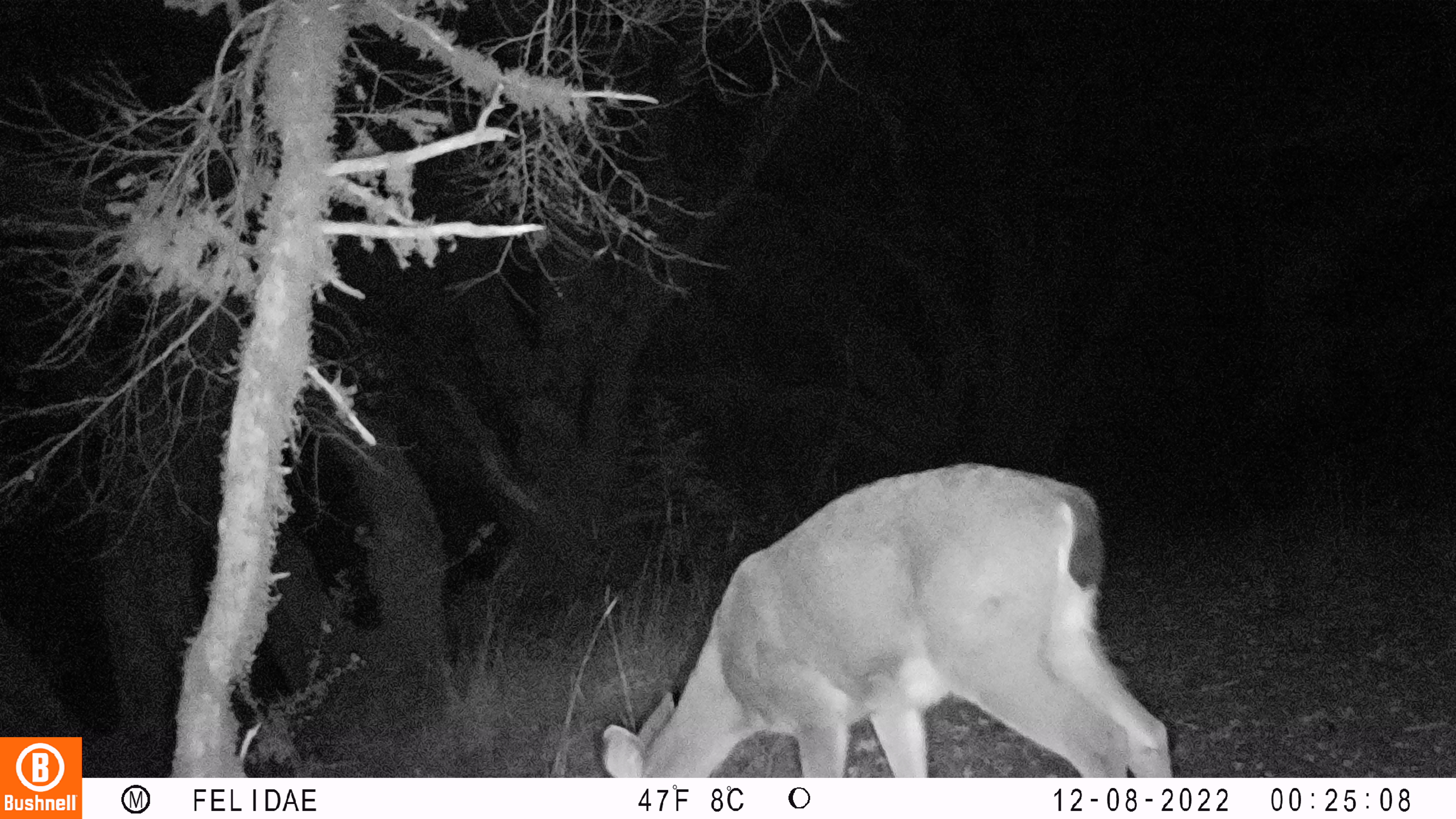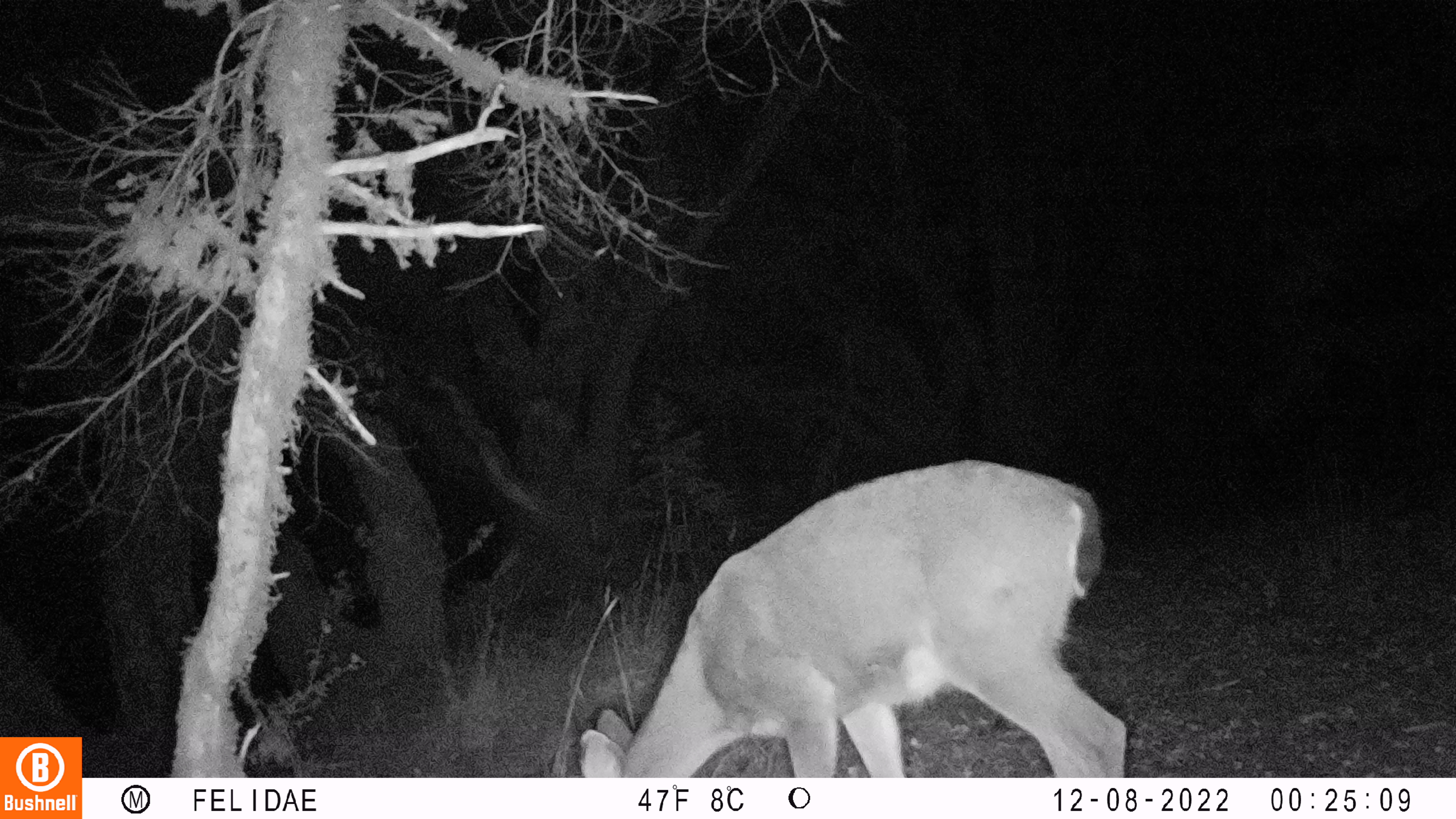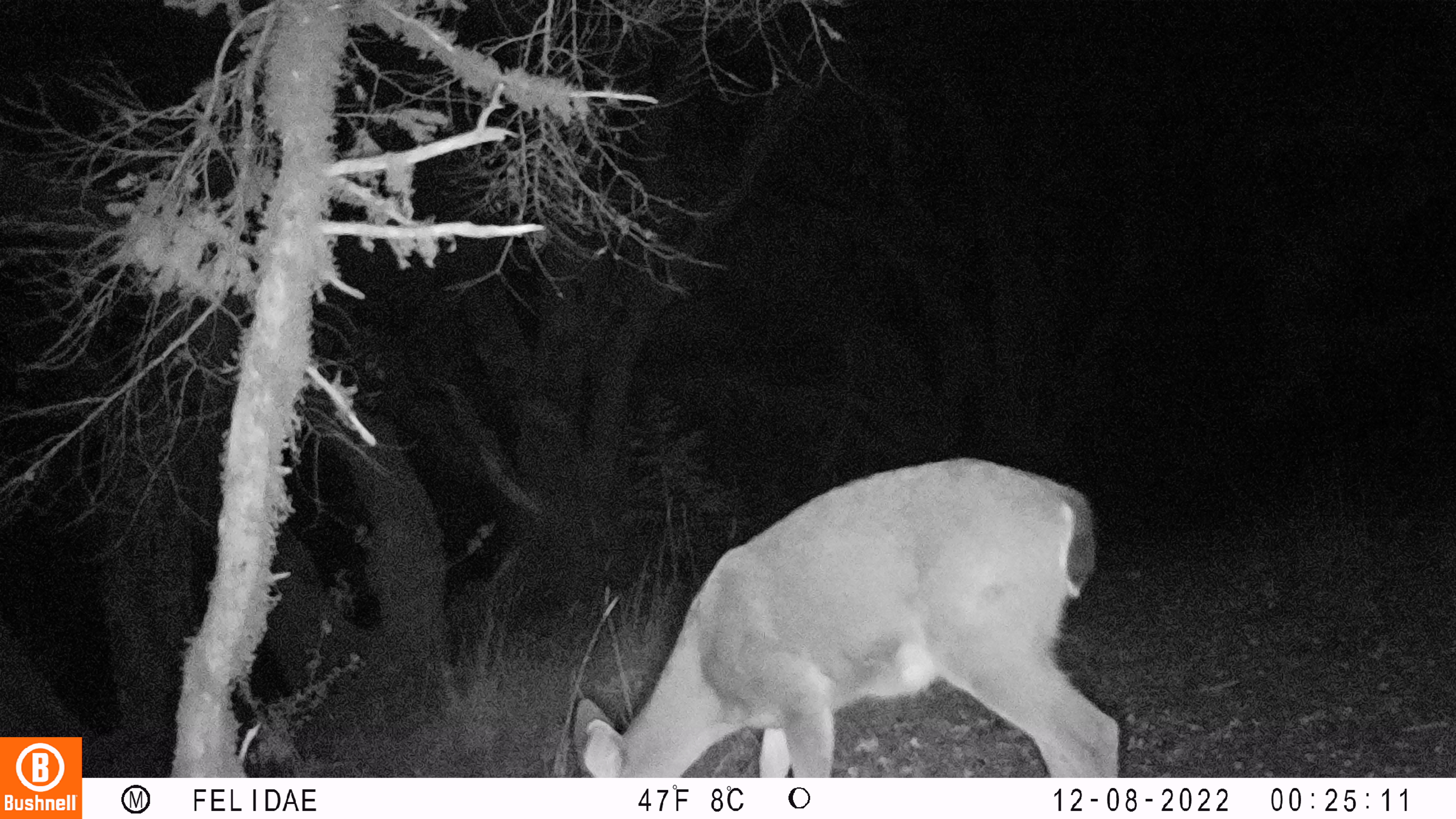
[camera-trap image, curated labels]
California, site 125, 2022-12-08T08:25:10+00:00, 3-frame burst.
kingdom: Animalia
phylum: Chordata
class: Mammalia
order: Artiodactyla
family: Cervidae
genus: Odocoileus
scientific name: Odocoileus hemionus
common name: mule deer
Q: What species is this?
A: Mule deer (Odocoileus hemionus).